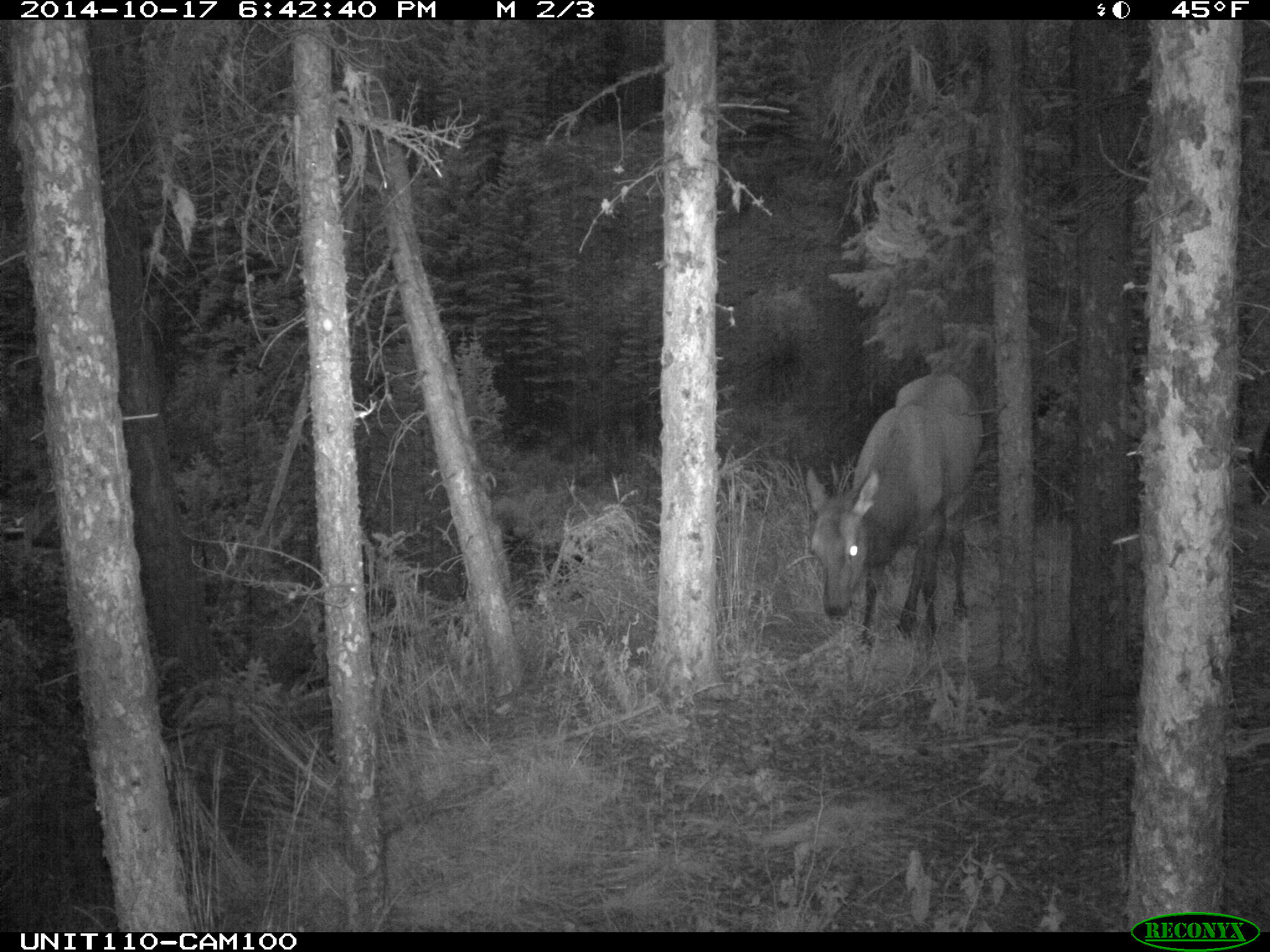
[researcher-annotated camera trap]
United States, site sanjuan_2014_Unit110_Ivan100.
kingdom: Animalia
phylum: Chordata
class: Mammalia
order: Artiodactyla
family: Cervidae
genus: Cervus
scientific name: Cervus elaphus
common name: red deer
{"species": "Cervus elaphus (red deer)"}